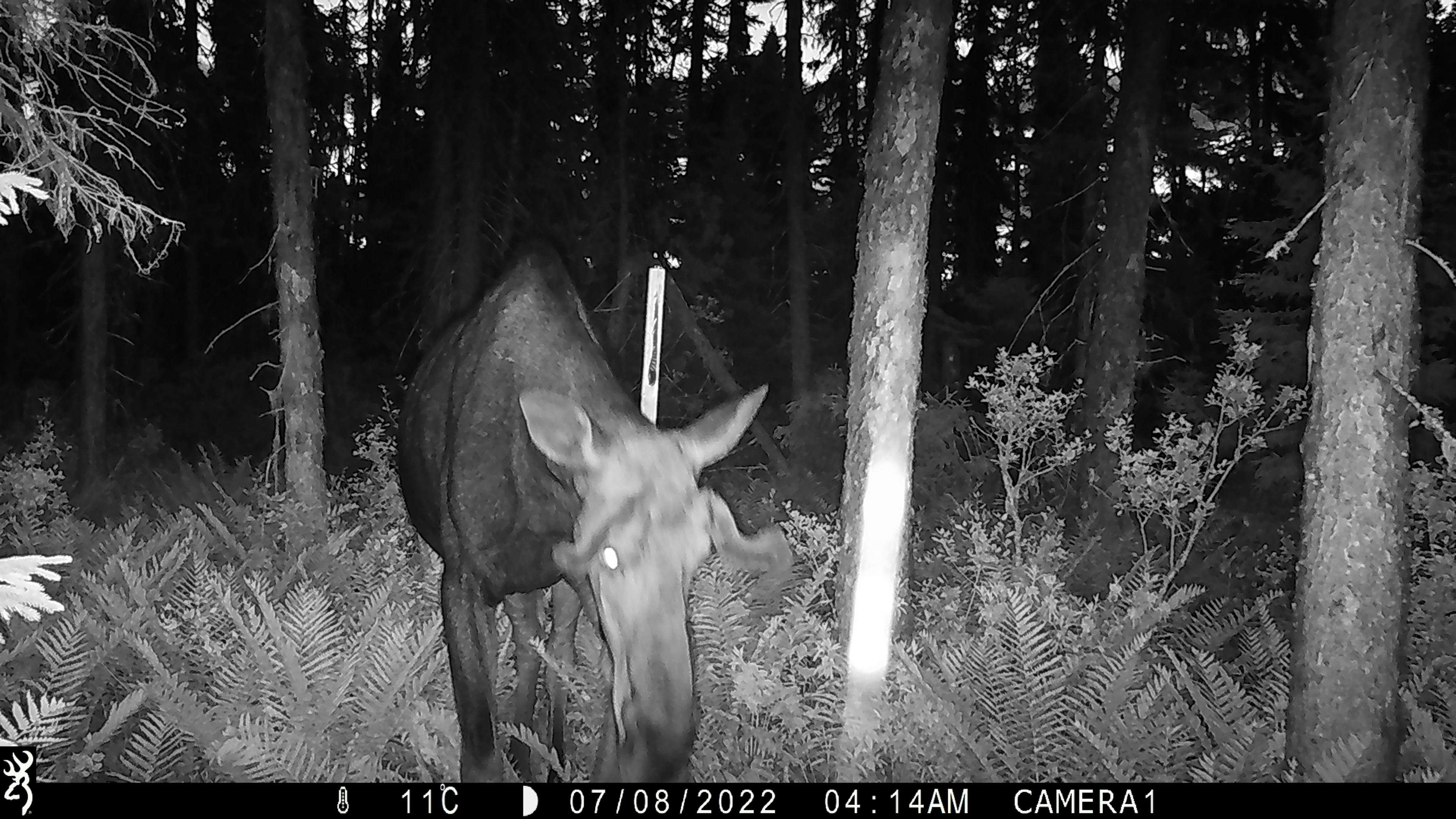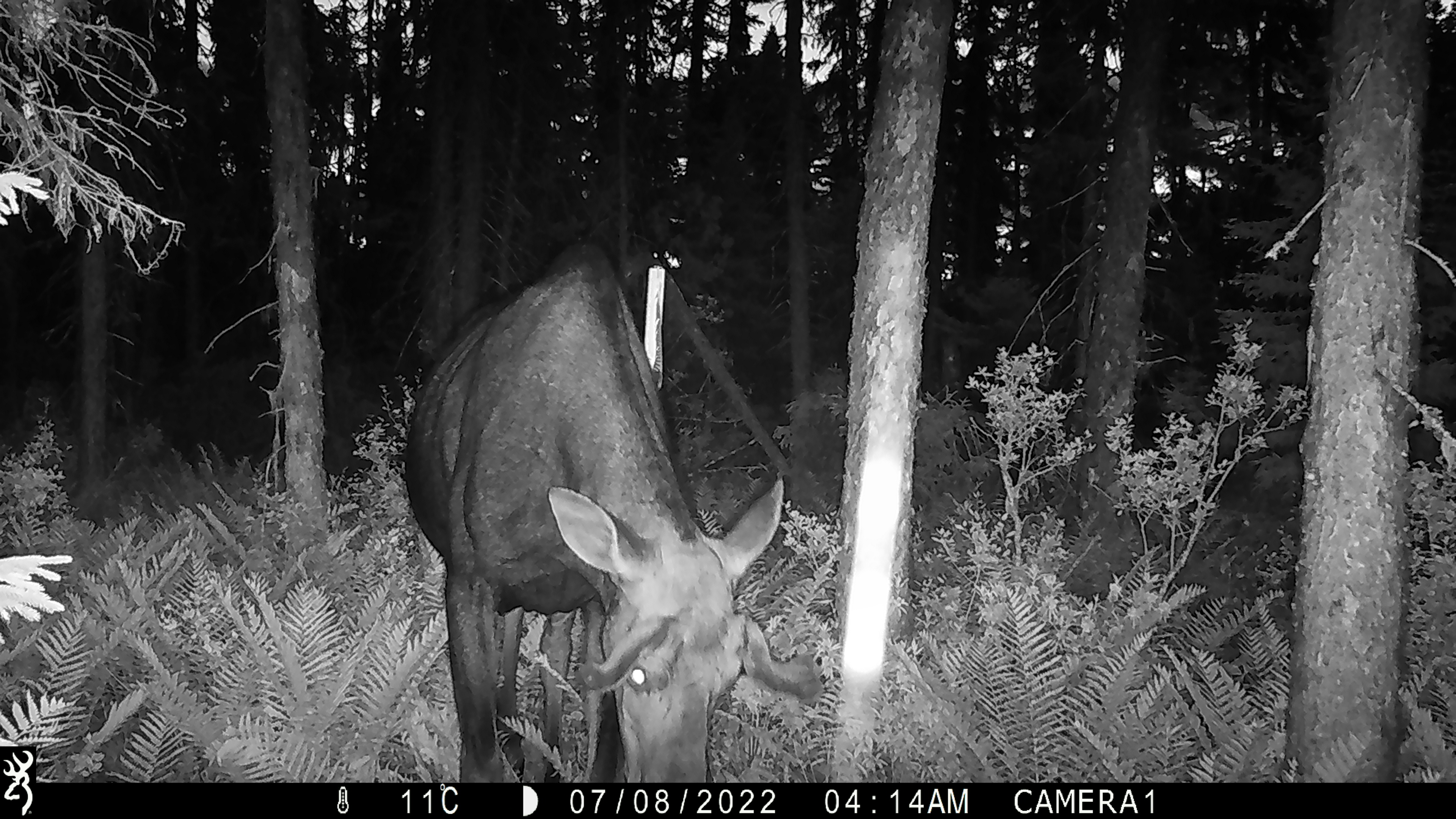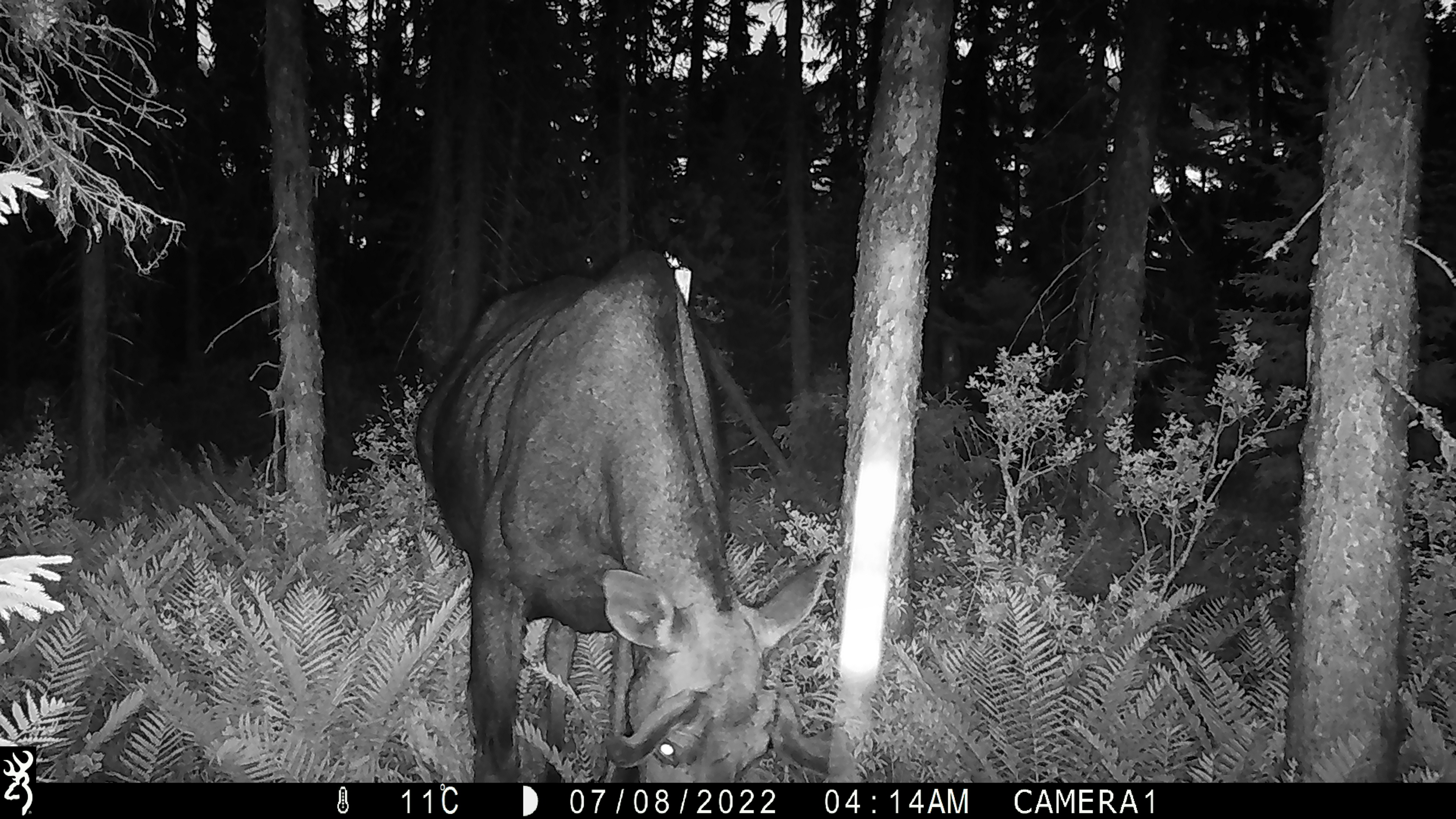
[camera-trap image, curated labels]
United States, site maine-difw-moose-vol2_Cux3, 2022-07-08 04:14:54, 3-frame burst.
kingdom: Animalia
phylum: Chordata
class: Mammalia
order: Artiodactyla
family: Cervidae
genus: Alces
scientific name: Alces alces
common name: moose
Moose (Alces alces).